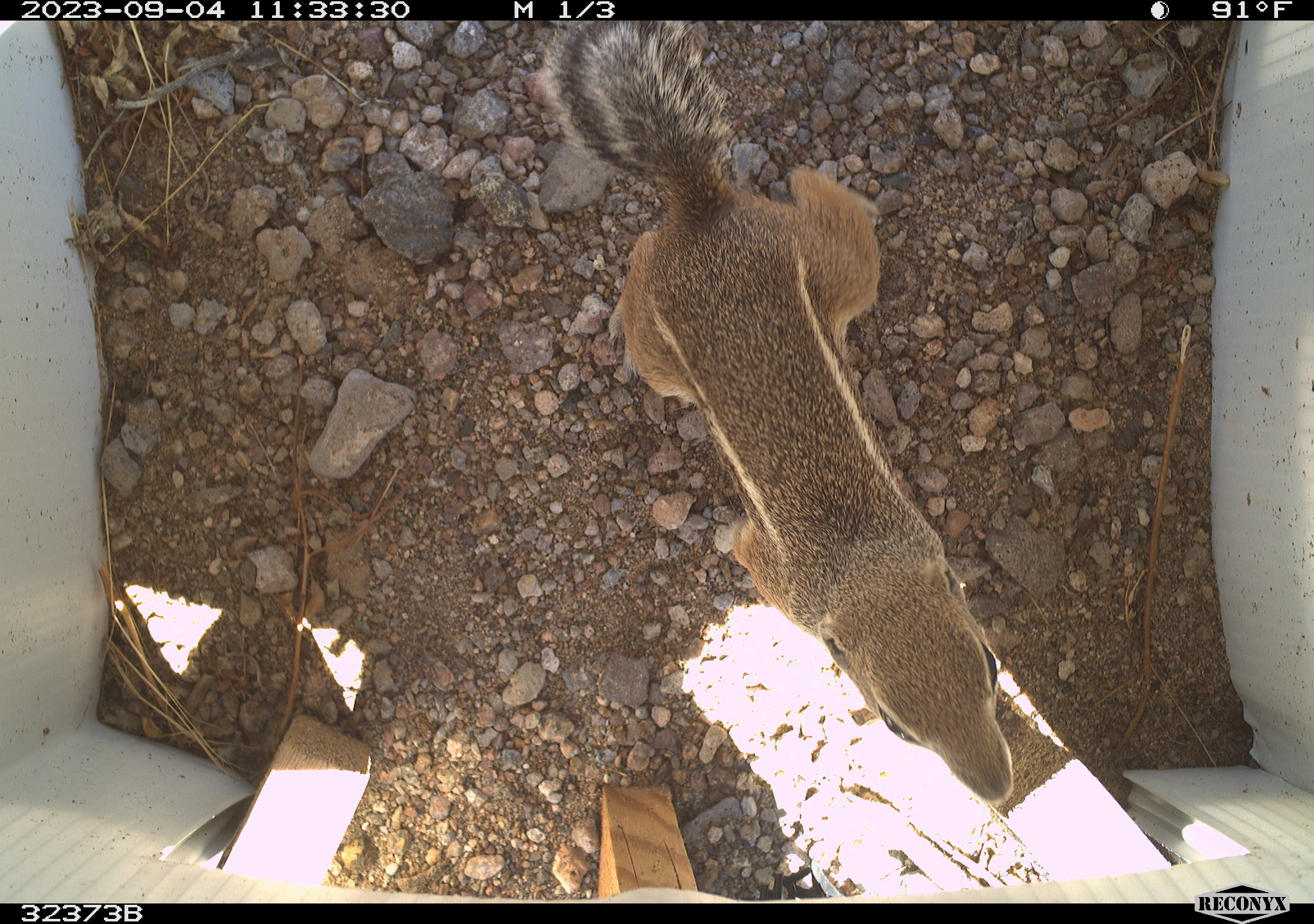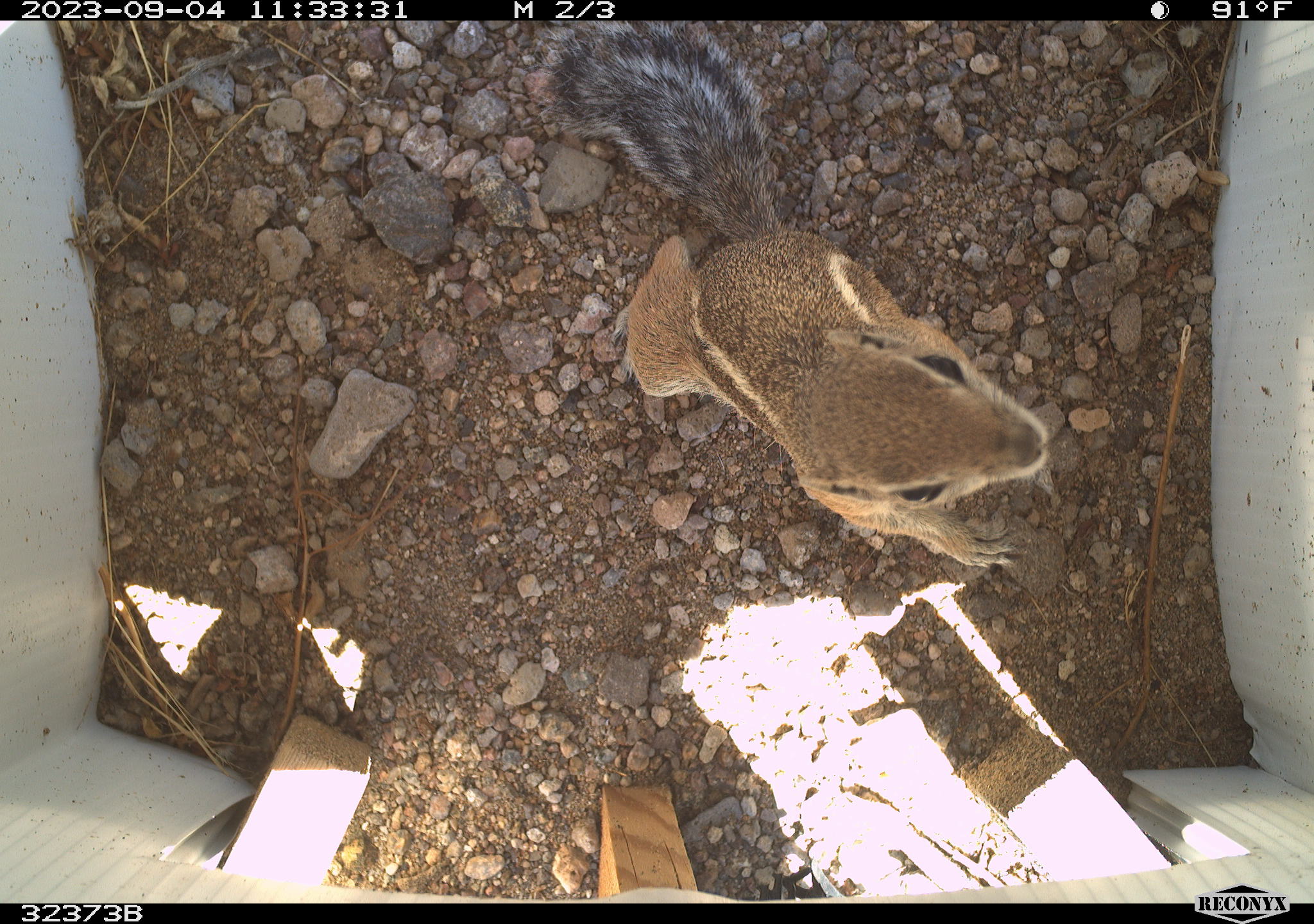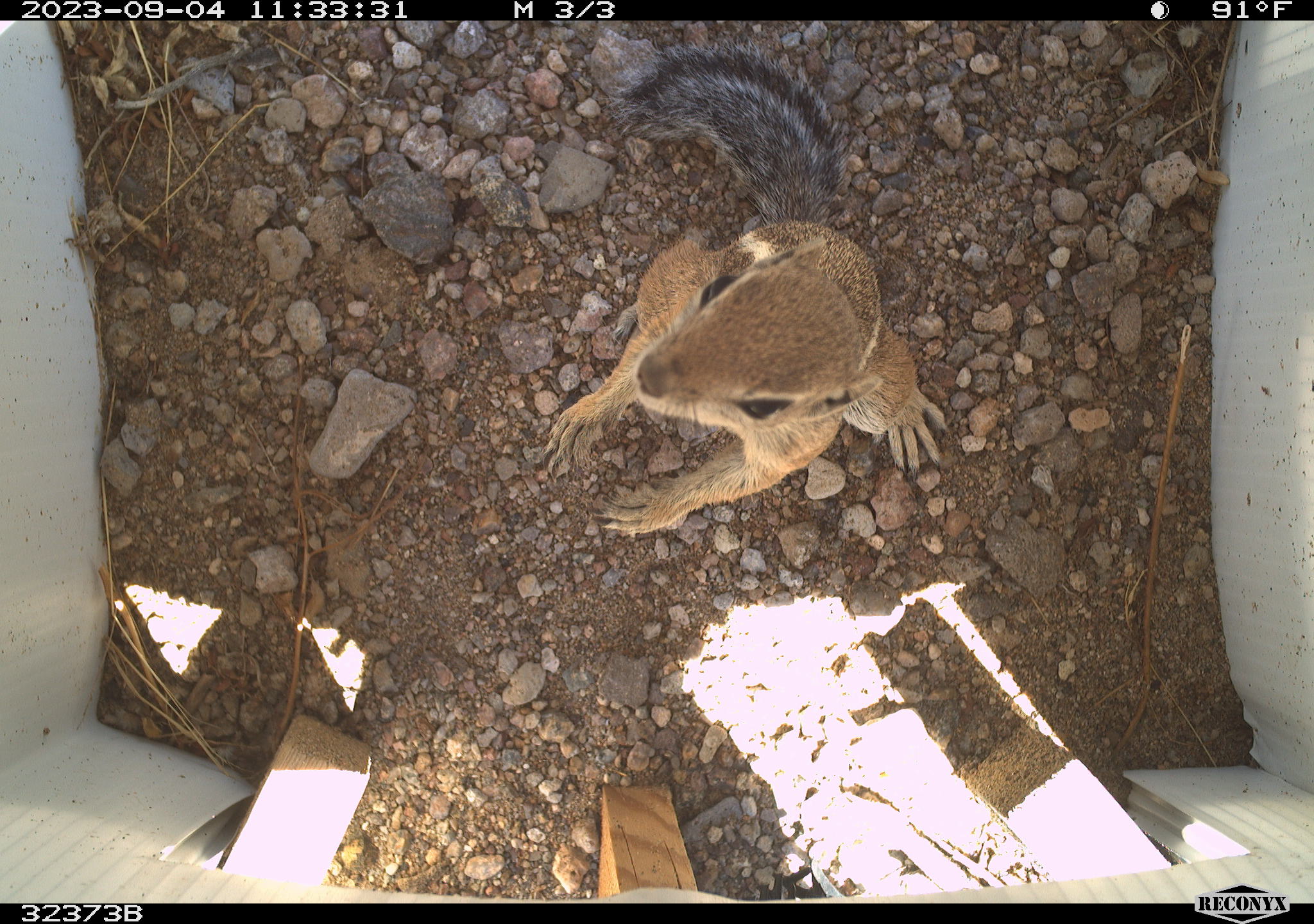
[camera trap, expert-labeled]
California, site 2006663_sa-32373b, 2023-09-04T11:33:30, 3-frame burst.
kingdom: Animalia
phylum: Chordata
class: Mammalia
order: Rodentia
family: Sciuridae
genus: Ammospermophilus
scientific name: Ammospermophilus leucurus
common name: white-tailed antelope squirrel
White-tailed antelope squirrel (Ammospermophilus leucurus).